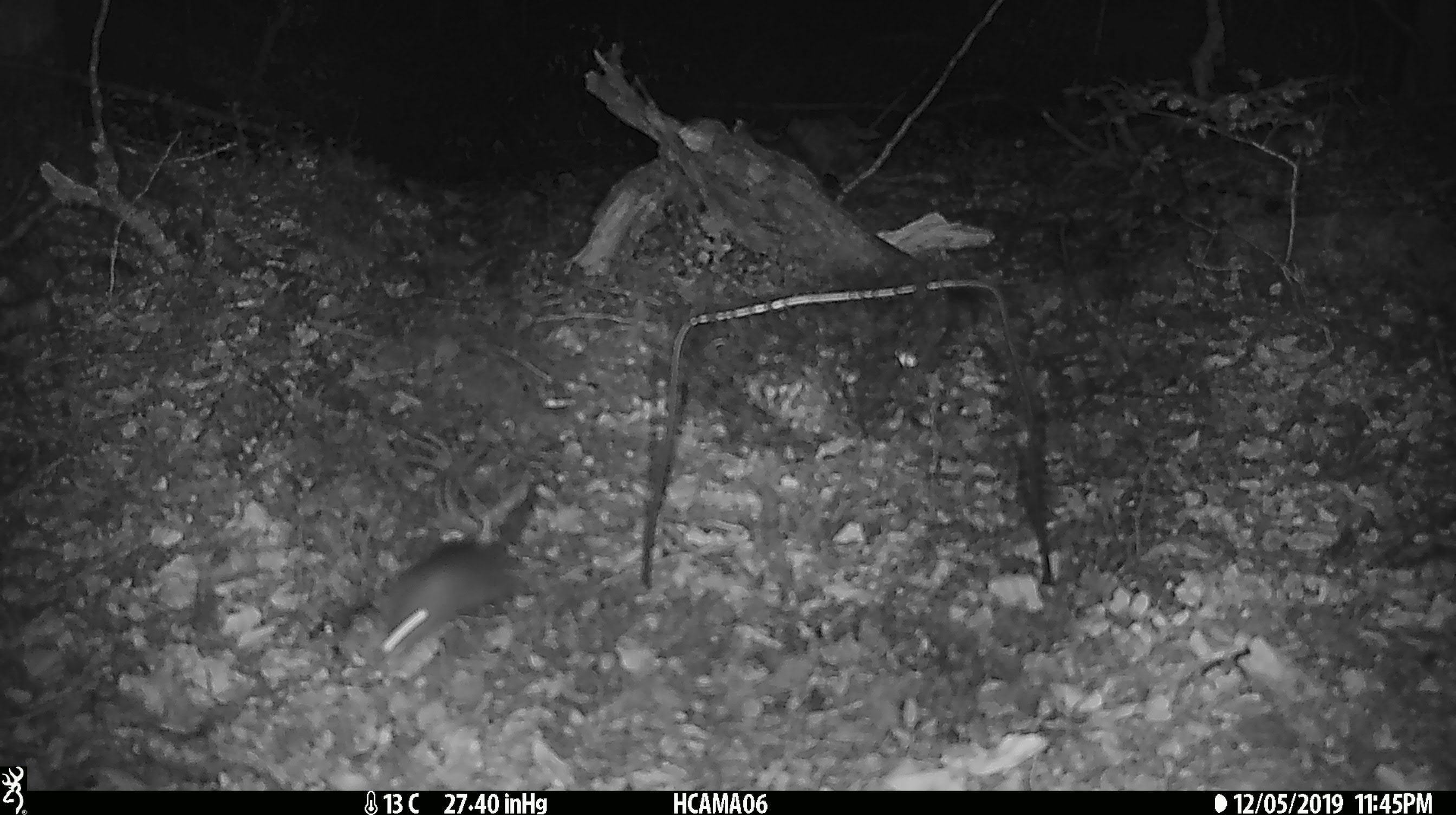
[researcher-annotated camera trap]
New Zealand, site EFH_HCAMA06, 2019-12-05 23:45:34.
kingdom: Animalia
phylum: Chordata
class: Mammalia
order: Rodentia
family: Muridae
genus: Mus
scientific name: Mus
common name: mouse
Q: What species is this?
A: Mouse (Mus).